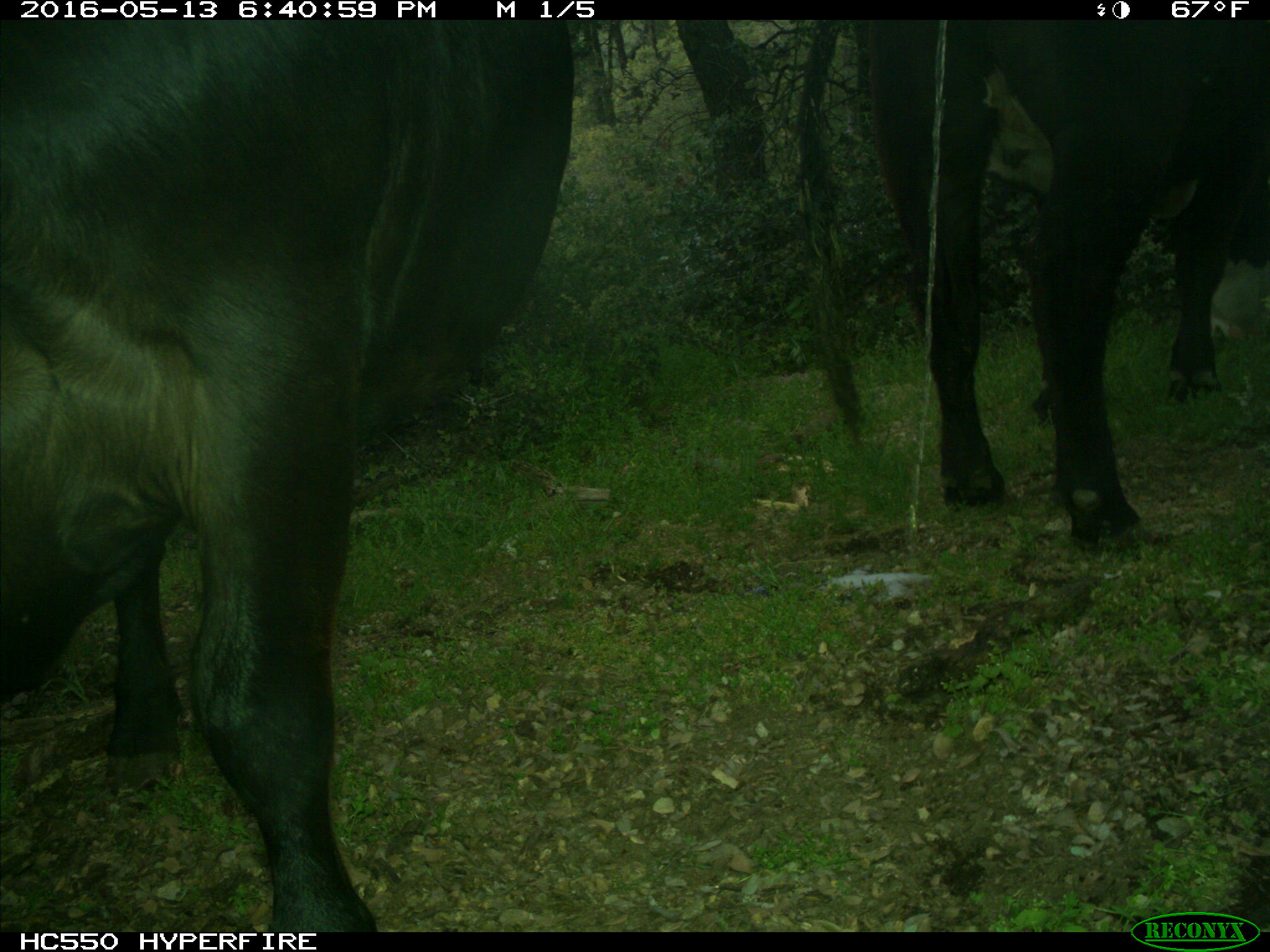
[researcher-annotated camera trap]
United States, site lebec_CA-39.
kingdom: Animalia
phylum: Chordata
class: Mammalia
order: Artiodactyla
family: Bovidae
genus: Bos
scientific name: Bos taurus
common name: domestic cow